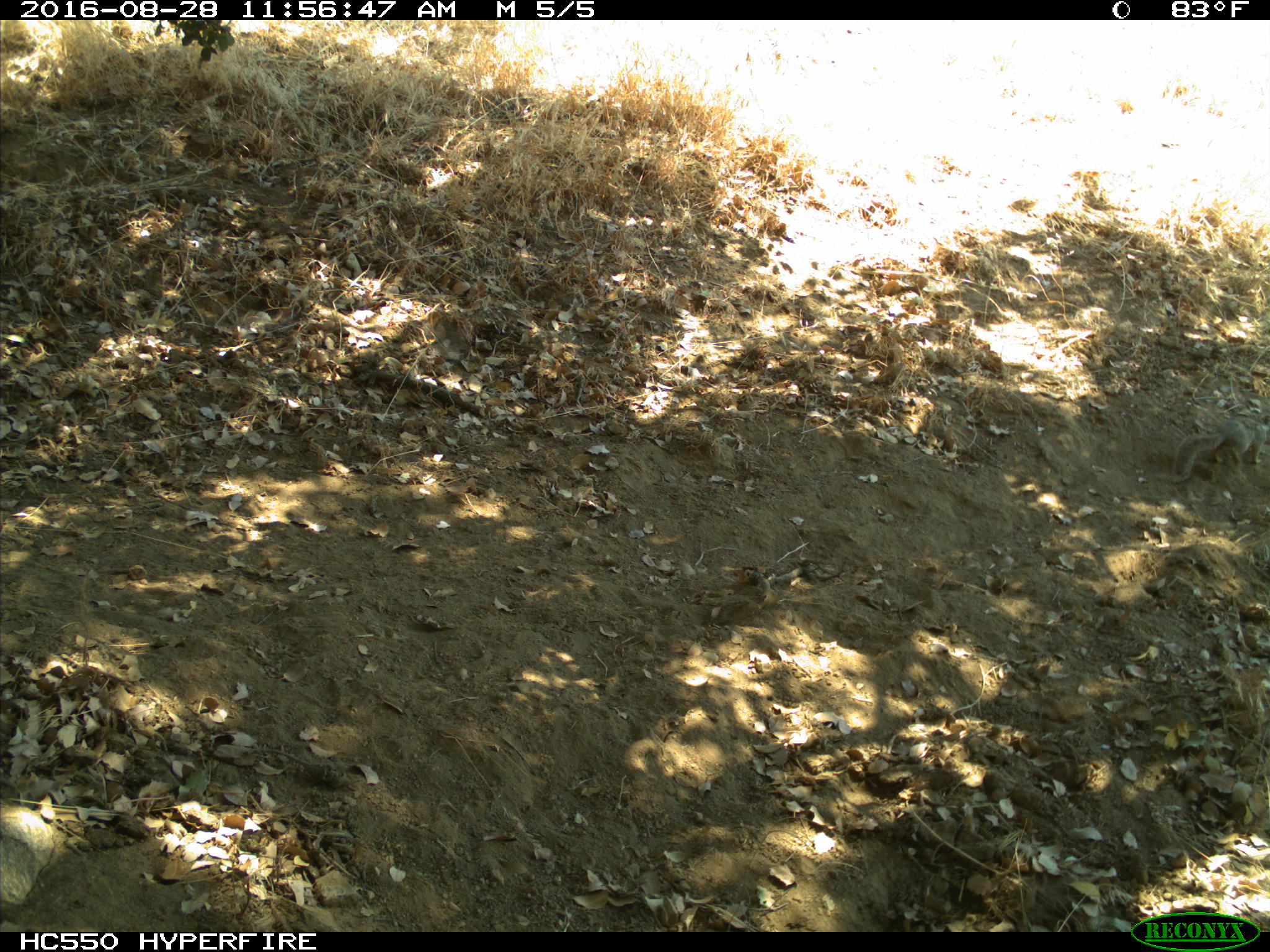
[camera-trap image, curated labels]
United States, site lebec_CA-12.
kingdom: Animalia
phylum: Chordata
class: Mammalia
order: Rodentia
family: Sciuridae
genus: Otospermophilus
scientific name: Otospermophilus beecheyi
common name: california ground squirrel